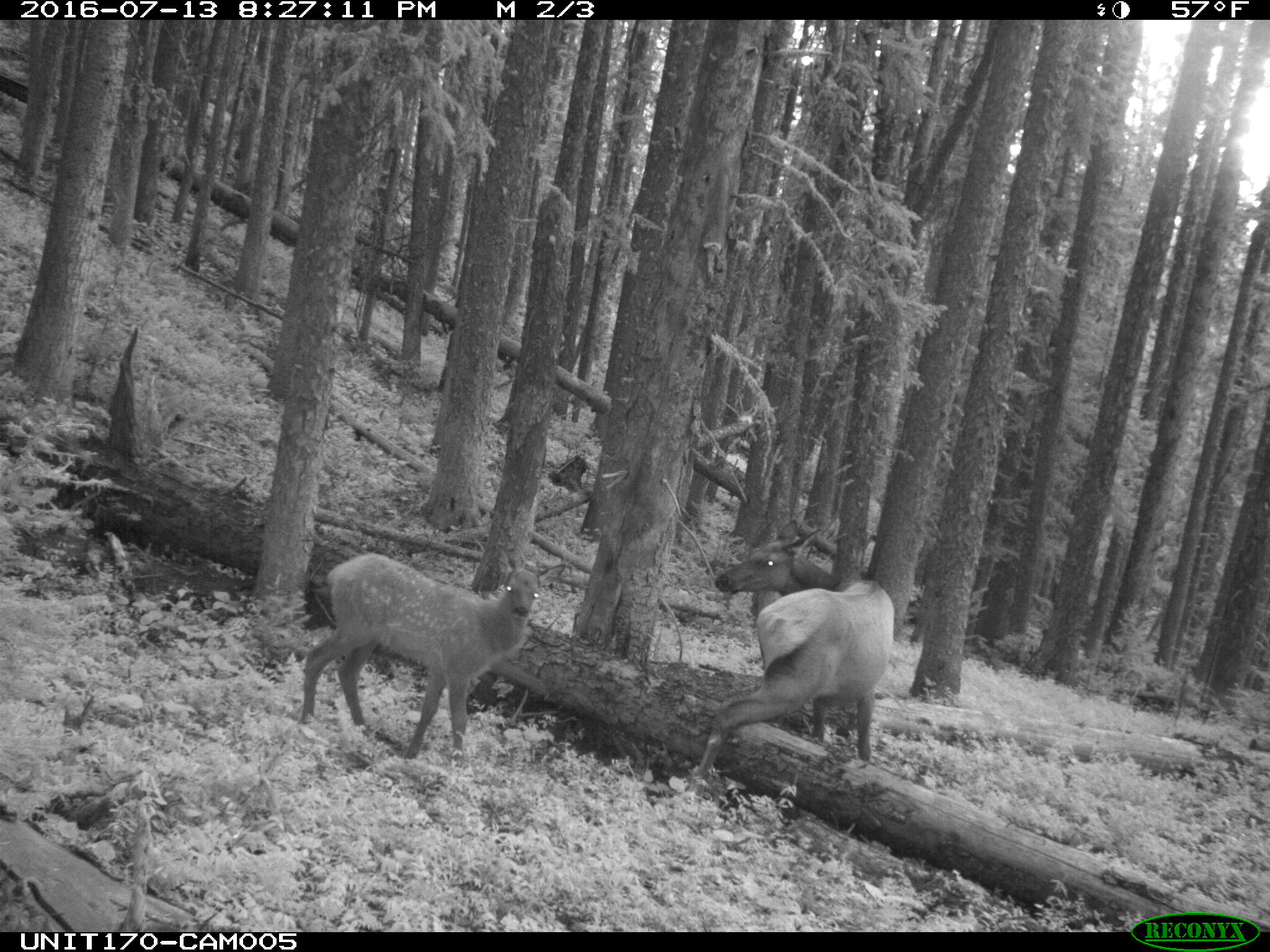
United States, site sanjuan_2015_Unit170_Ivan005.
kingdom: Animalia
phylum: Chordata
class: Mammalia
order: Artiodactyla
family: Cervidae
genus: Cervus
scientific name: Cervus elaphus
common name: red deer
Cervus elaphus (red deer).